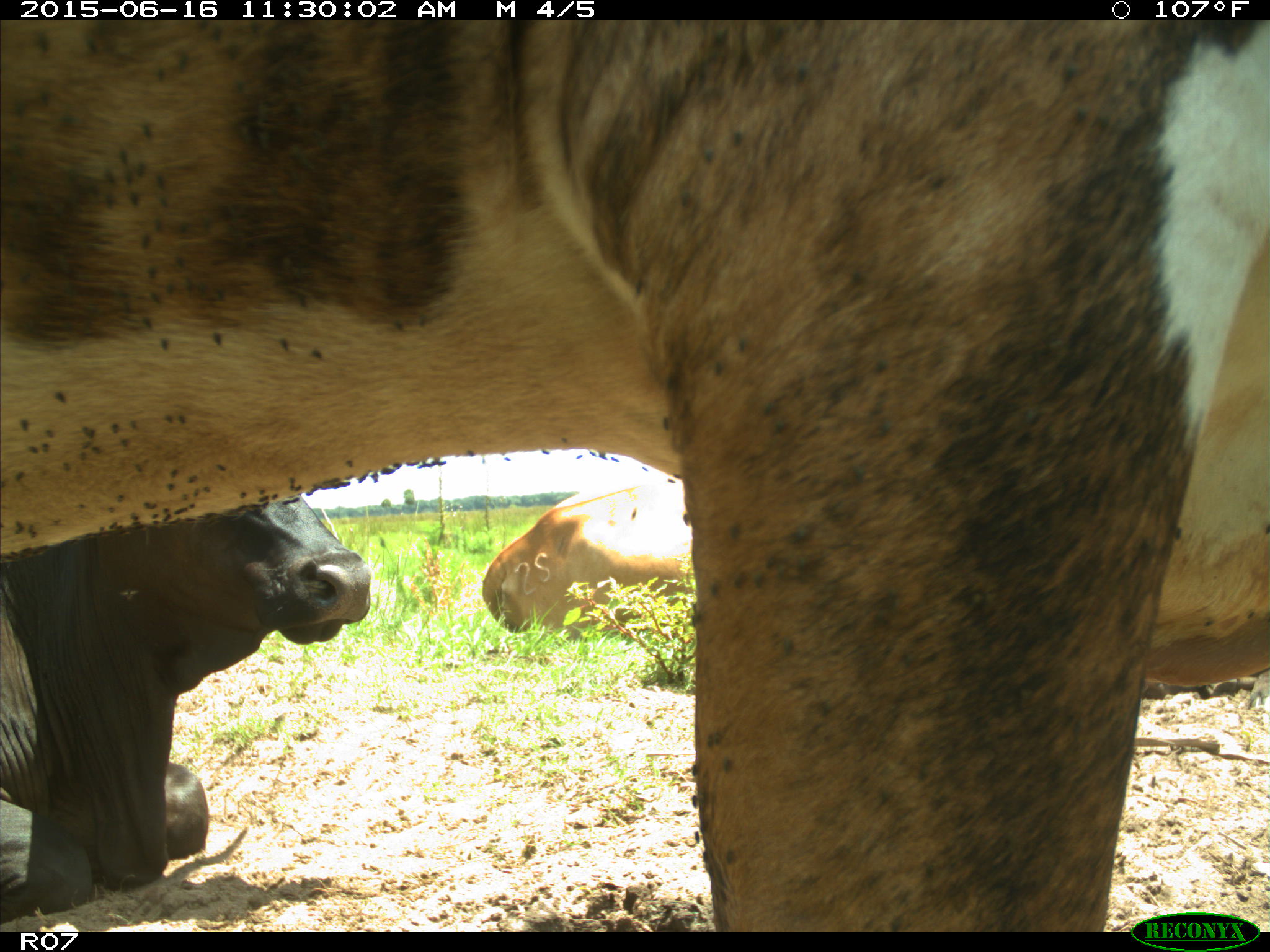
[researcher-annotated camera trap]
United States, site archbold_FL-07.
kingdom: Animalia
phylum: Chordata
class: Mammalia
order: Artiodactyla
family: Bovidae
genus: Bos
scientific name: Bos taurus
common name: domestic cow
Bos taurus (domestic cow).